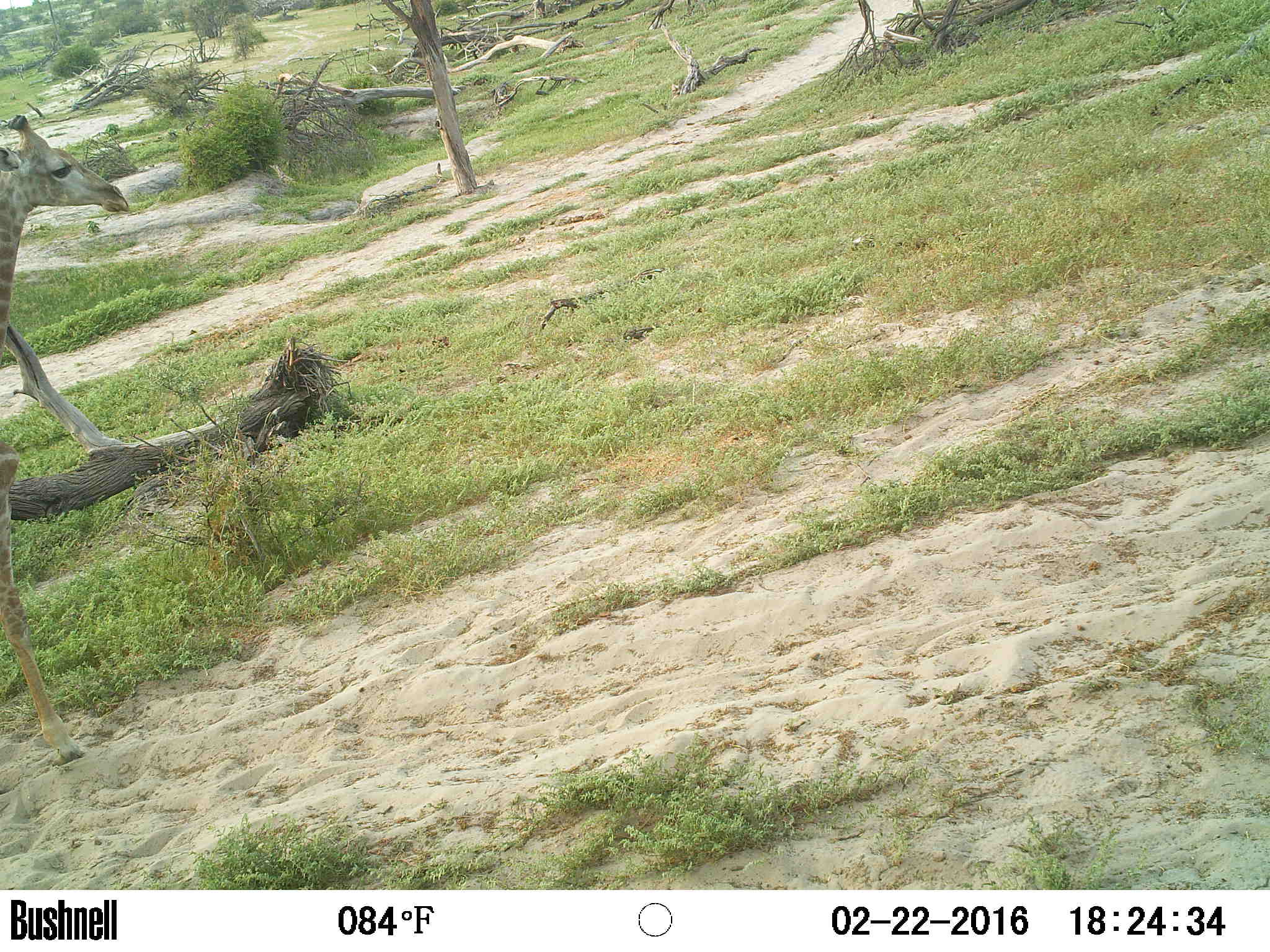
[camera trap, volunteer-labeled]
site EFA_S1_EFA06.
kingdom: Animalia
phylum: Chordata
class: Mammalia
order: Artiodactyla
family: Giraffidae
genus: Giraffa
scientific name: Giraffa camelopardalis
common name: giraffe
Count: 1.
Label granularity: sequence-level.